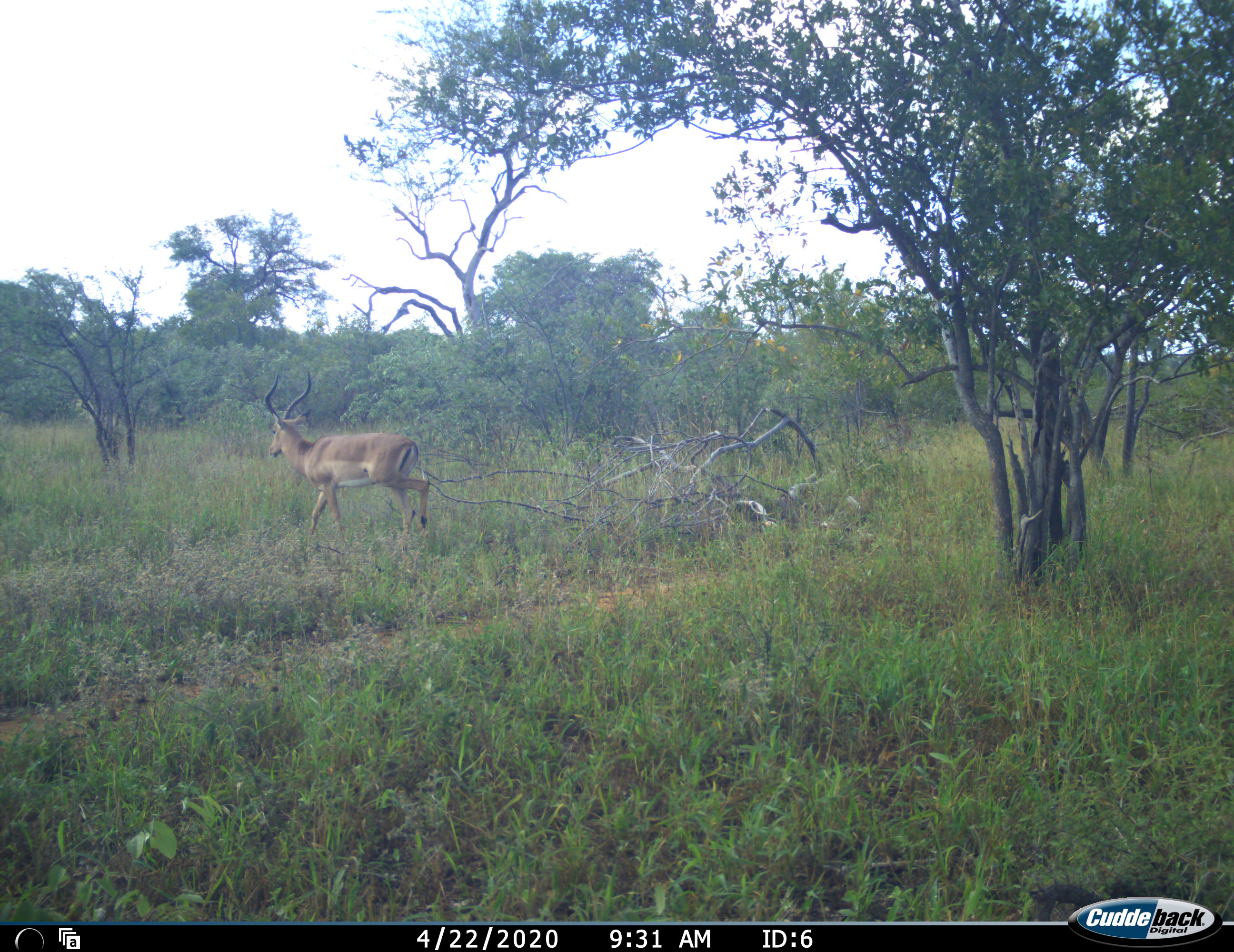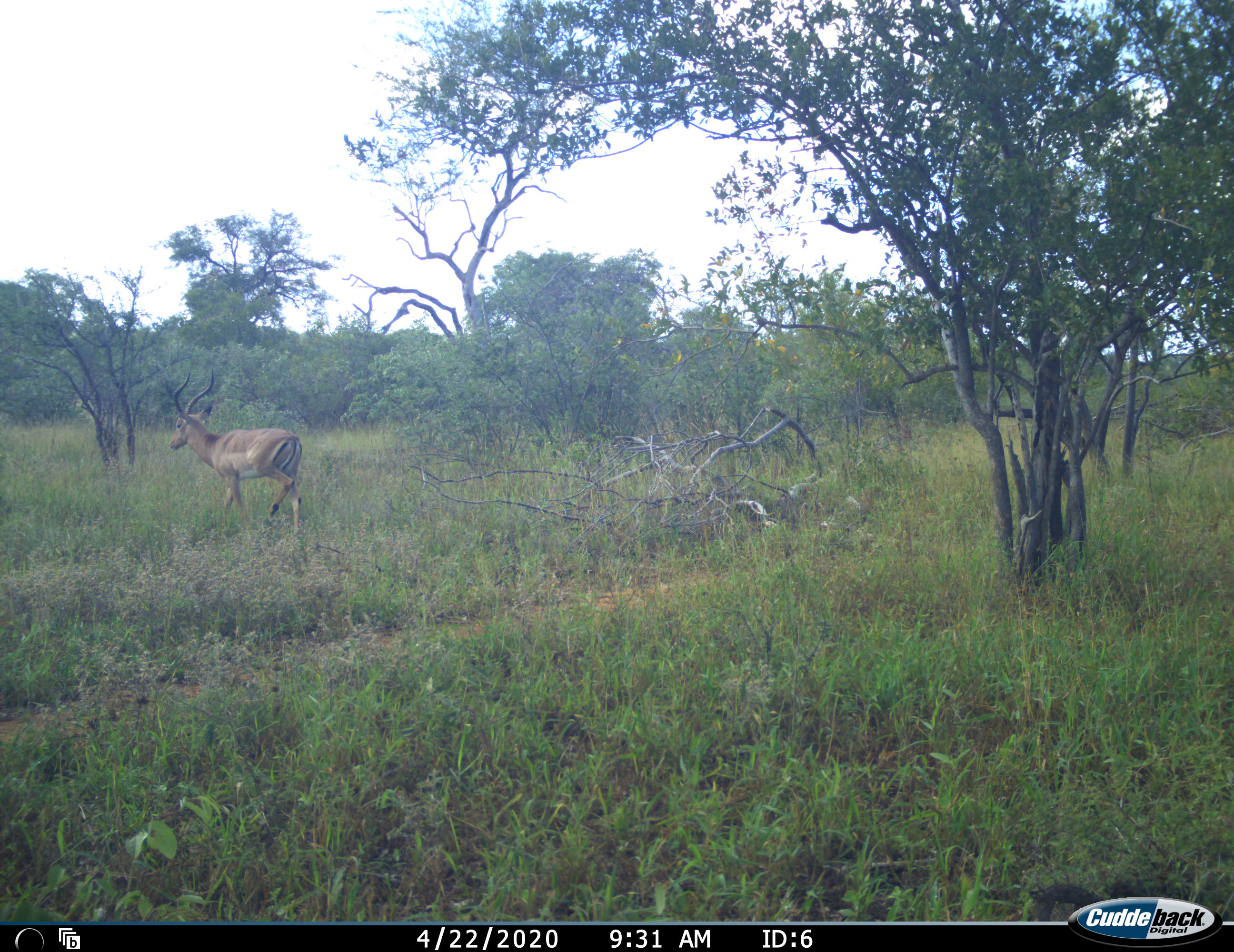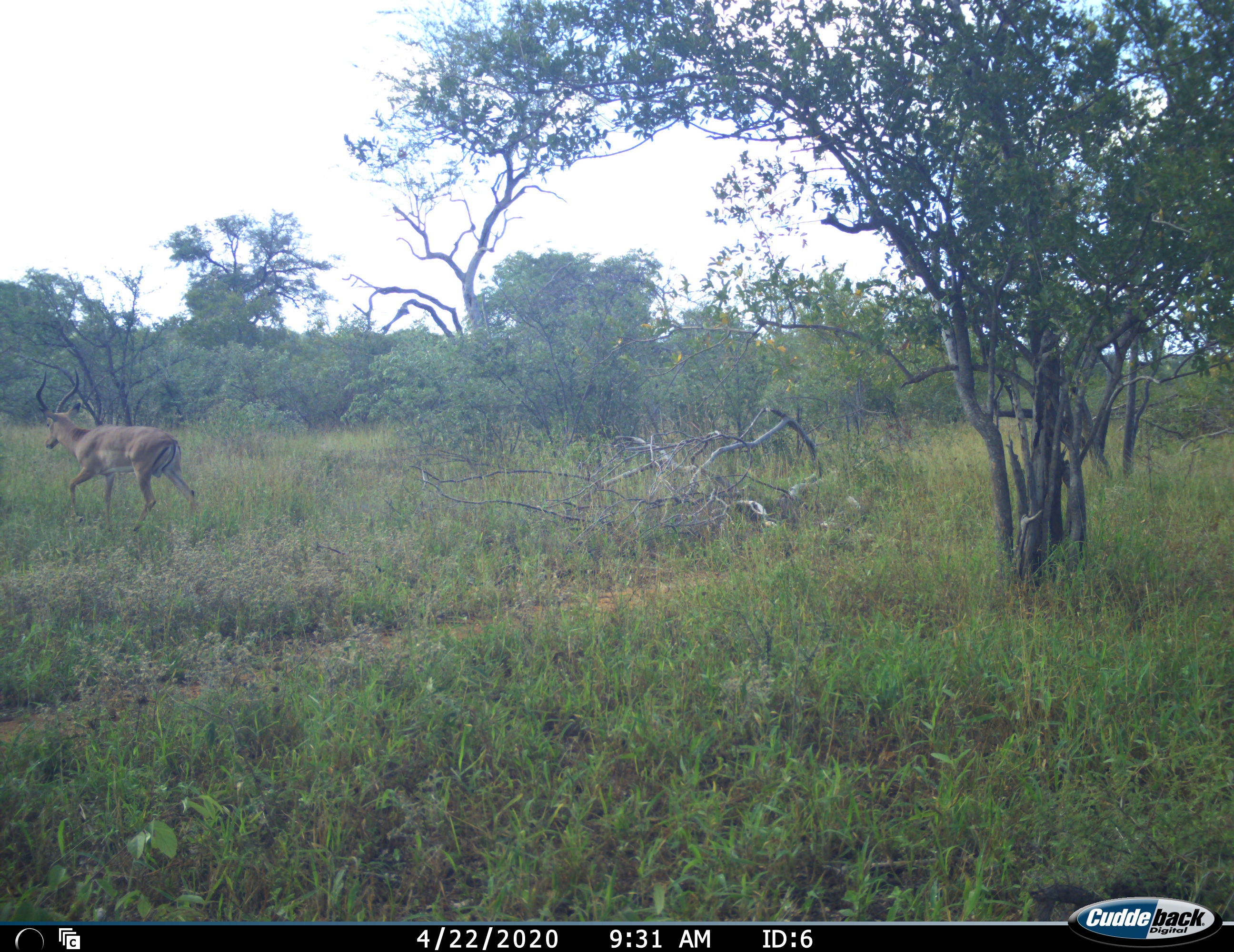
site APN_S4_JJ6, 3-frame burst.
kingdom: Animalia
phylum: Chordata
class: Mammalia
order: Artiodactyla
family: Bovidae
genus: Aepyceros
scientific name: Aepyceros melampus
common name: impala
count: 1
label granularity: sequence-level